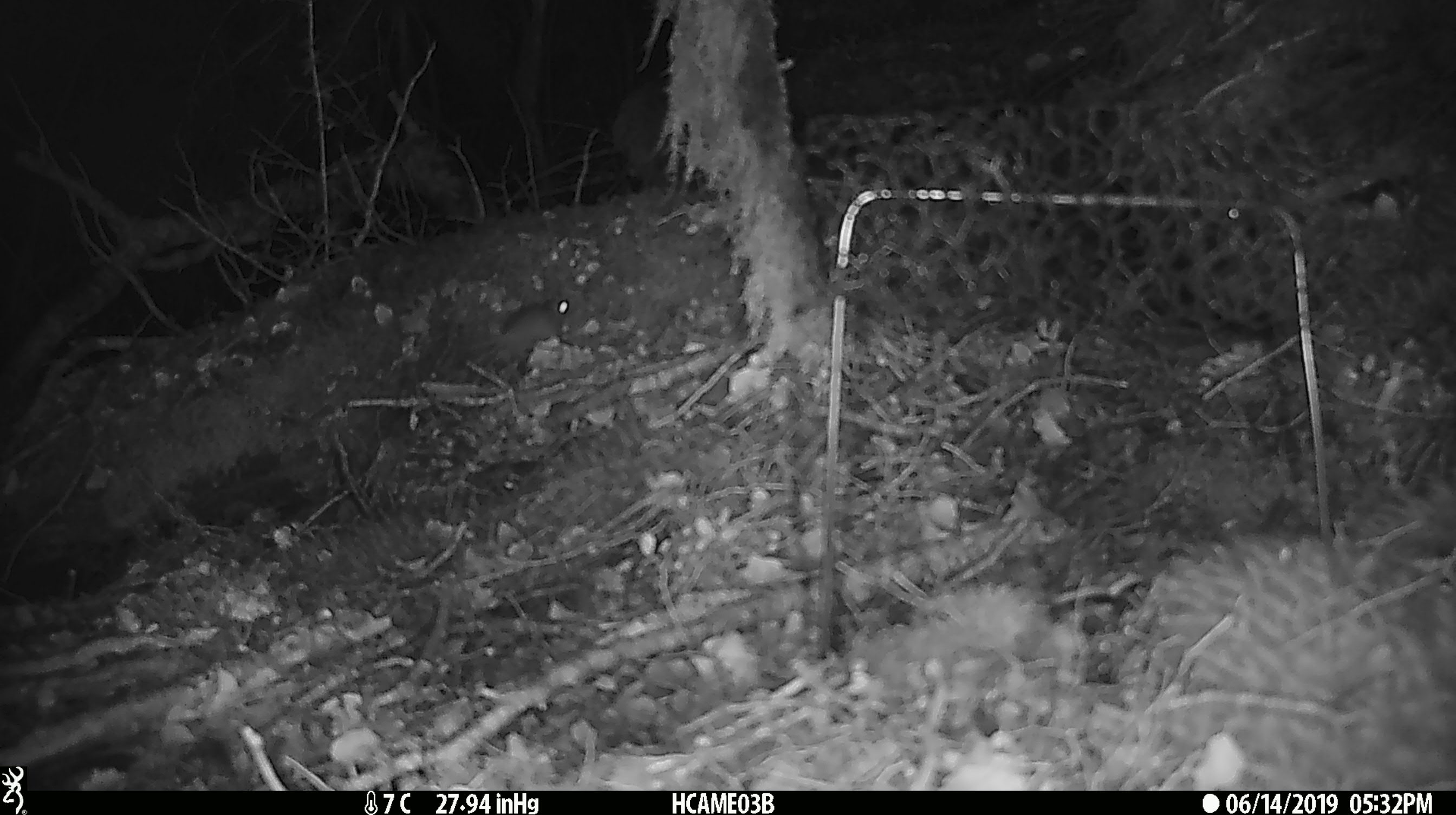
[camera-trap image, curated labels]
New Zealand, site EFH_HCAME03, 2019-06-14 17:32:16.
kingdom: Animalia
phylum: Chordata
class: Mammalia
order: Rodentia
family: Muridae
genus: Mus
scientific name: Mus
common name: mouse